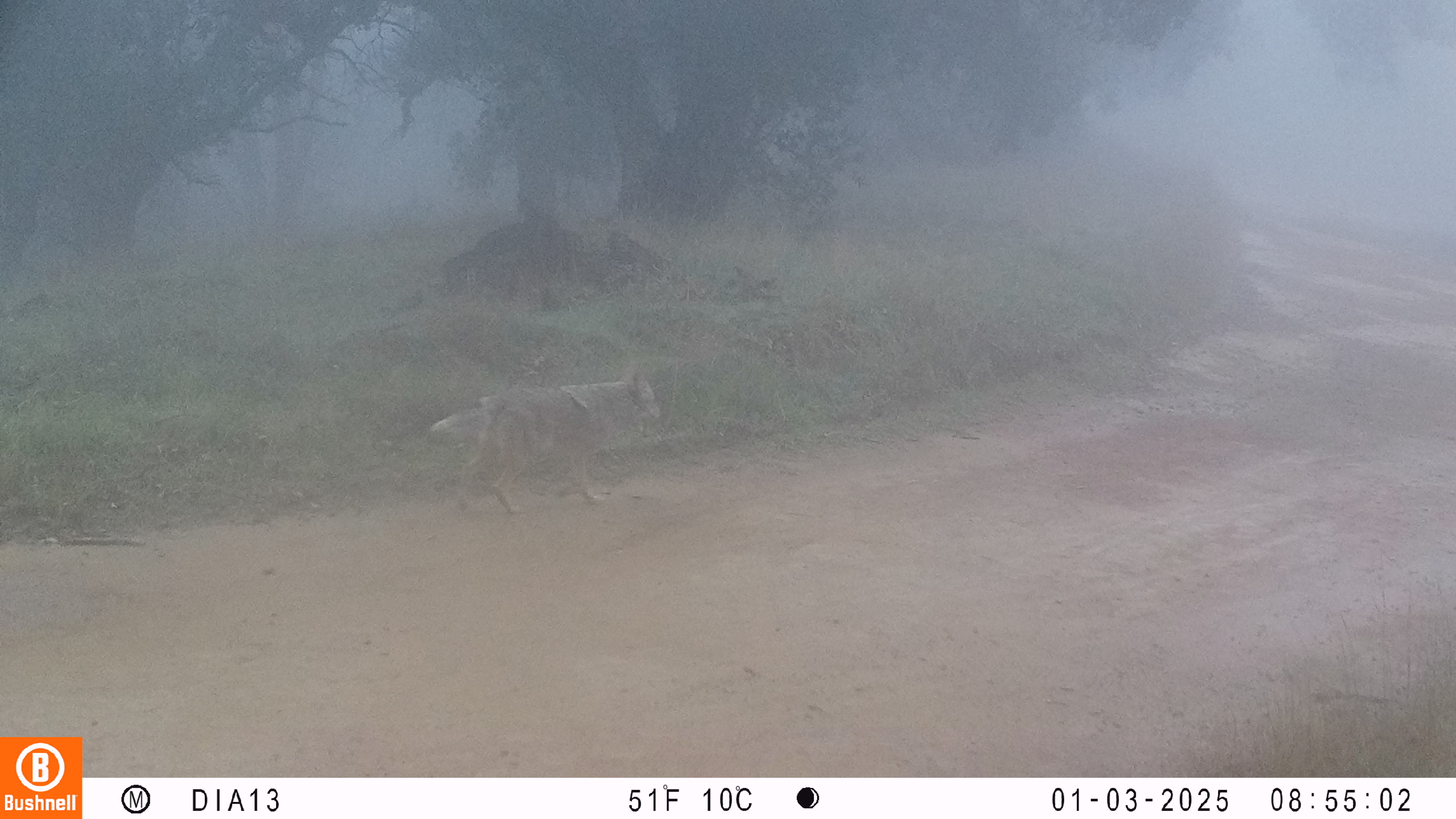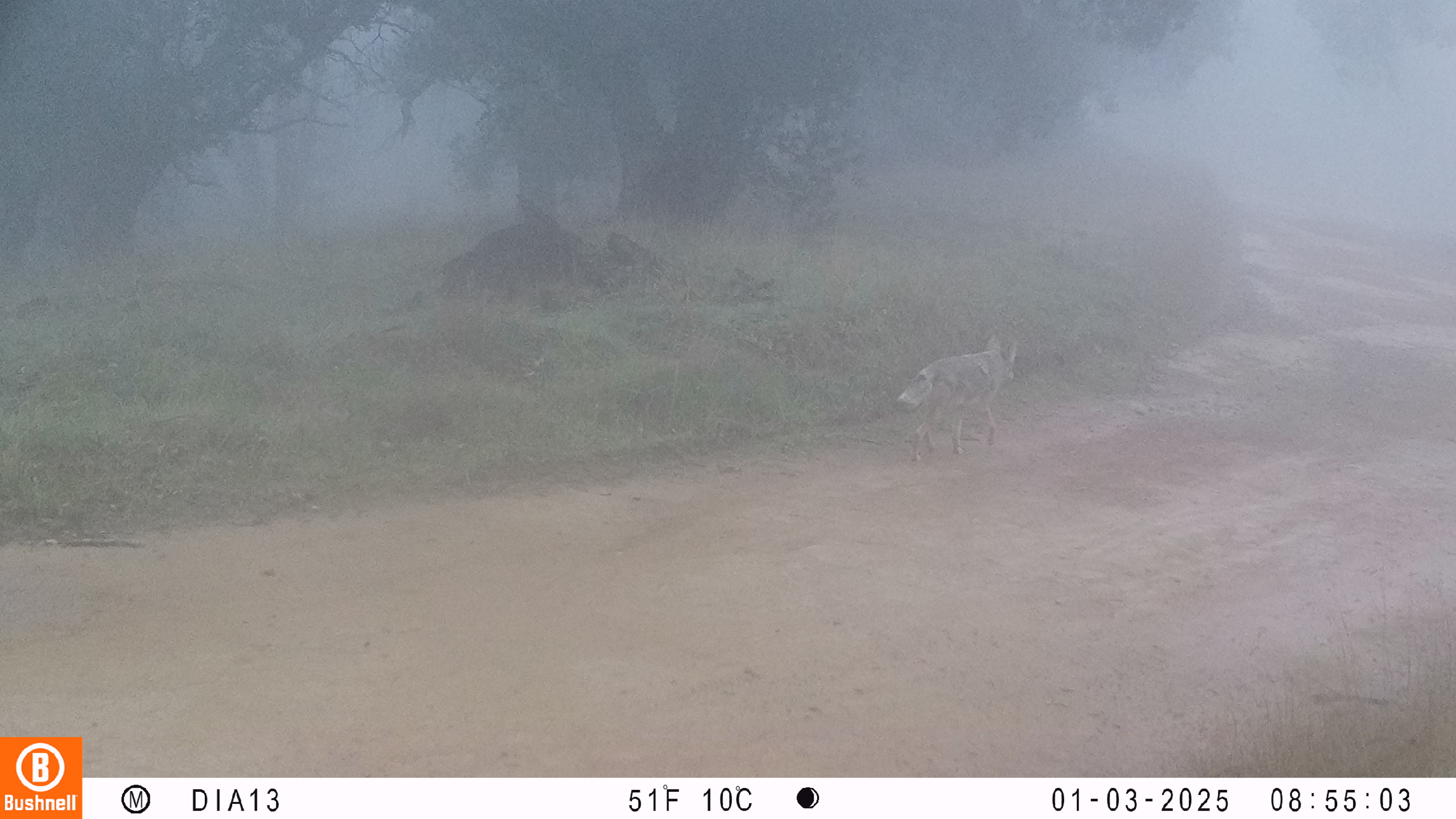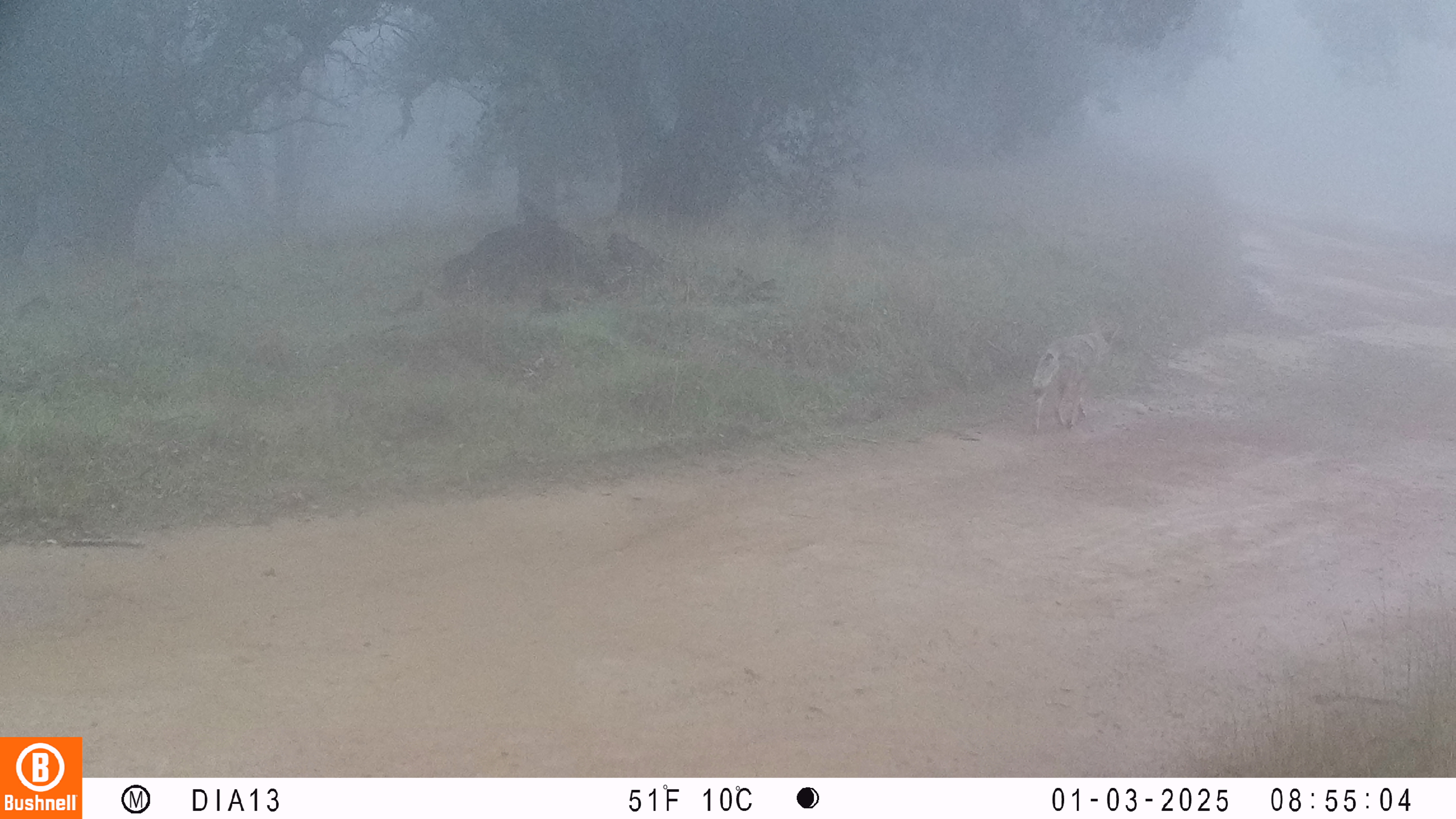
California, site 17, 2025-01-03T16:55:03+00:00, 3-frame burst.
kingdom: Animalia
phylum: Chordata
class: Mammalia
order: Carnivora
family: Canidae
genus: Canis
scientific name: Canis latrans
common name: coyote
Coyote (Canis latrans).